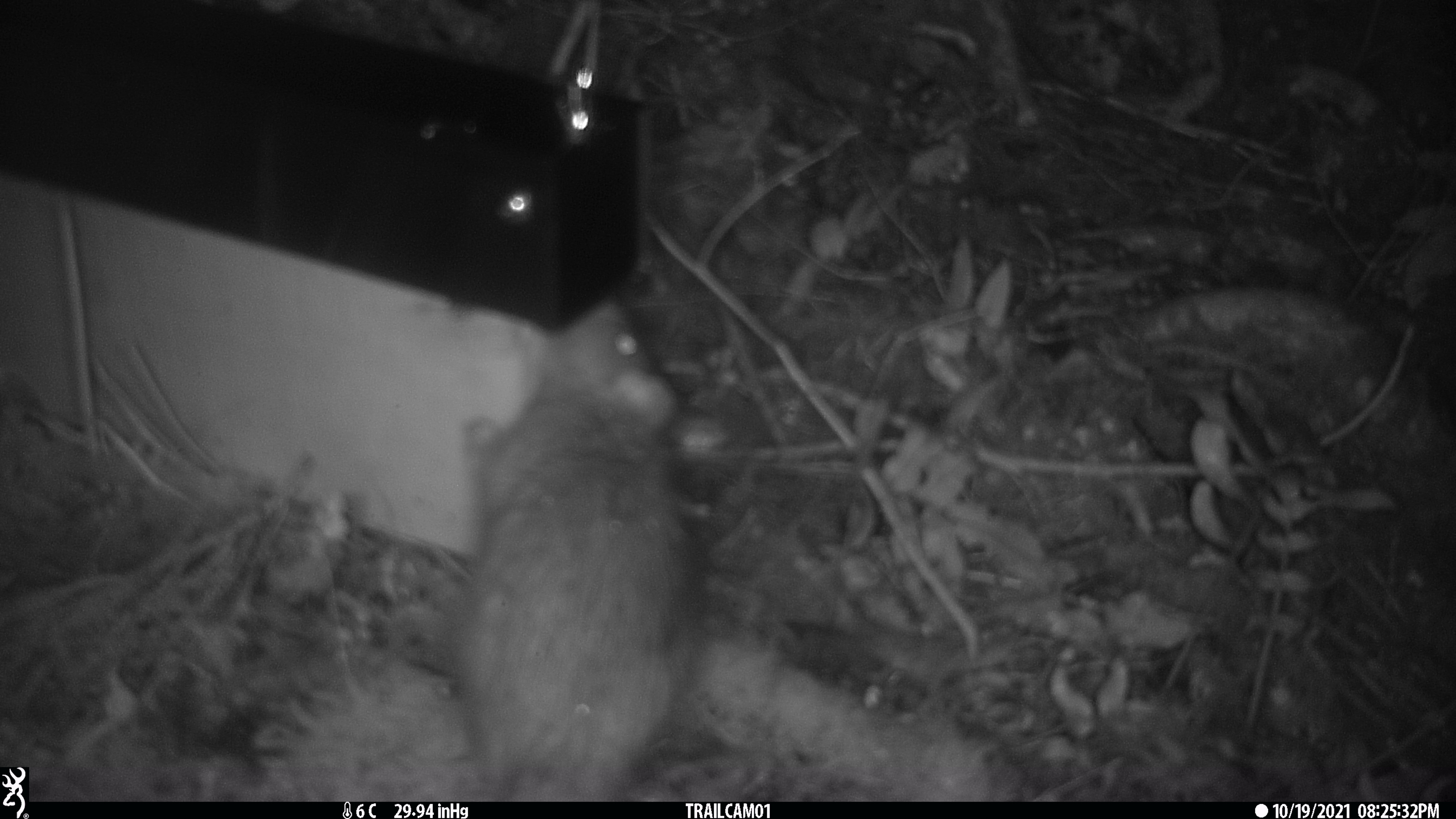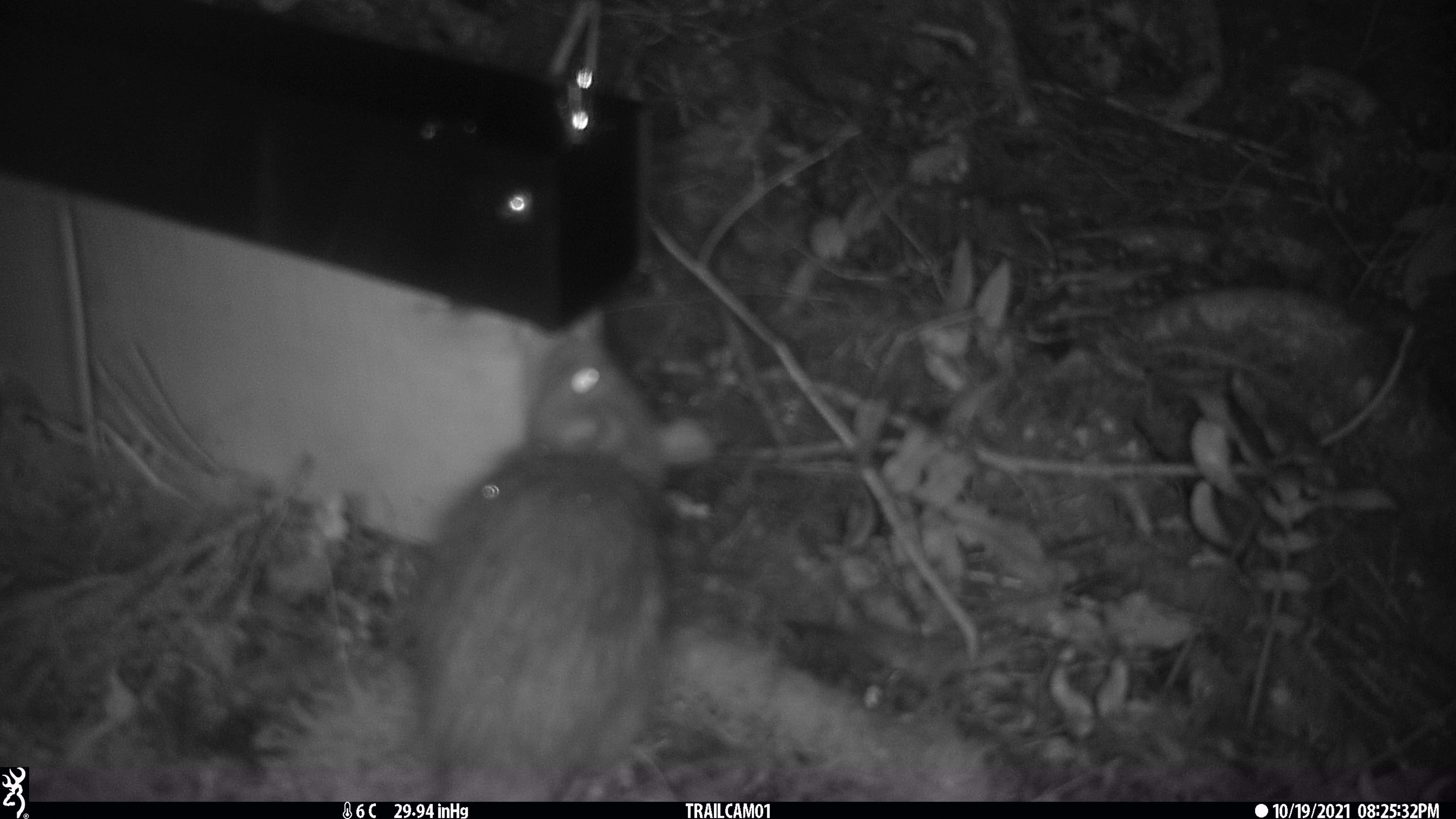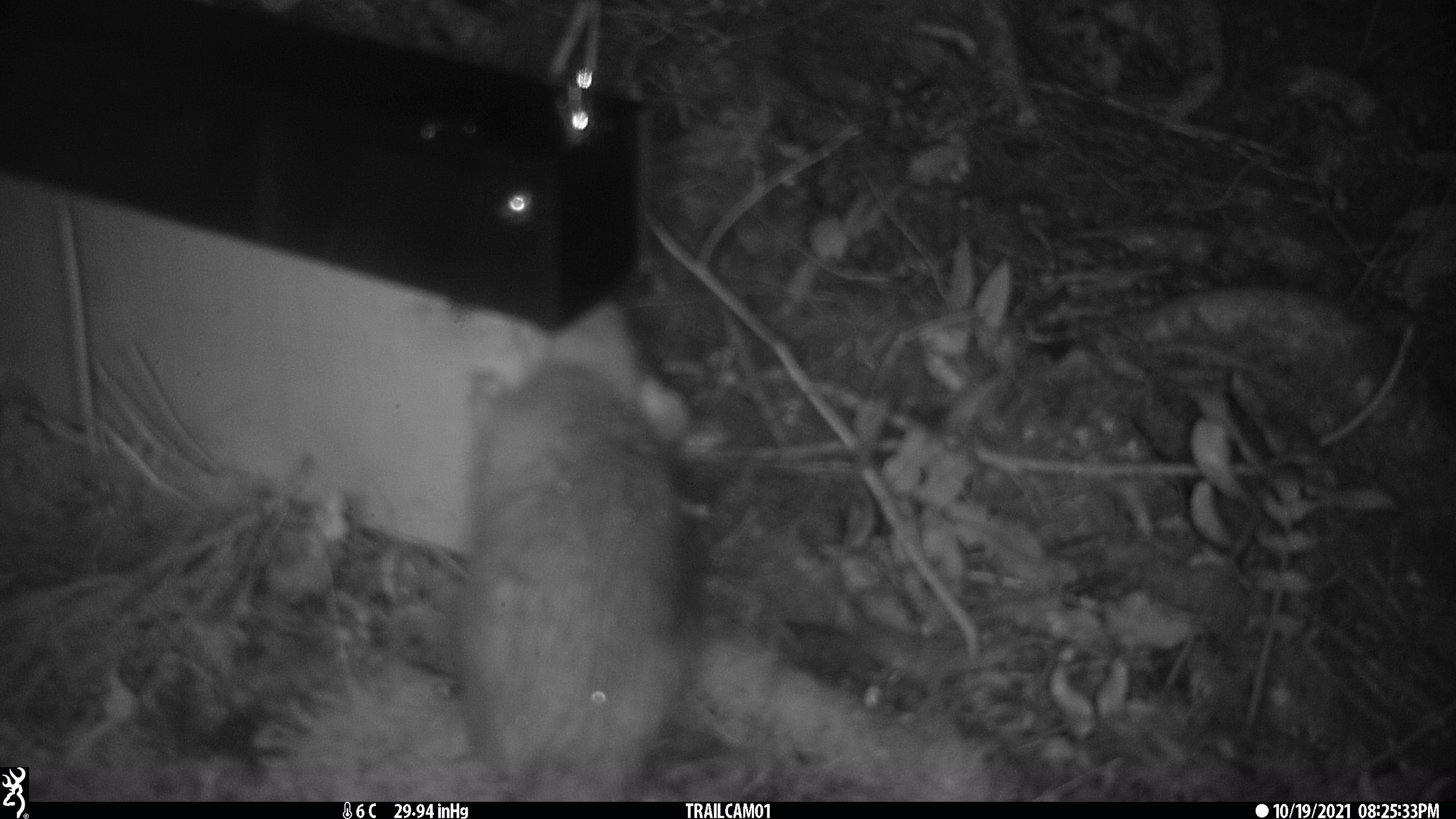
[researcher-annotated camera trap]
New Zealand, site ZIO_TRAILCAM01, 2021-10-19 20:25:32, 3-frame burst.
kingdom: Animalia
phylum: Chordata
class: Mammalia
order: Rodentia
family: Muridae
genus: Rattus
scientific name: Rattus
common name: rat